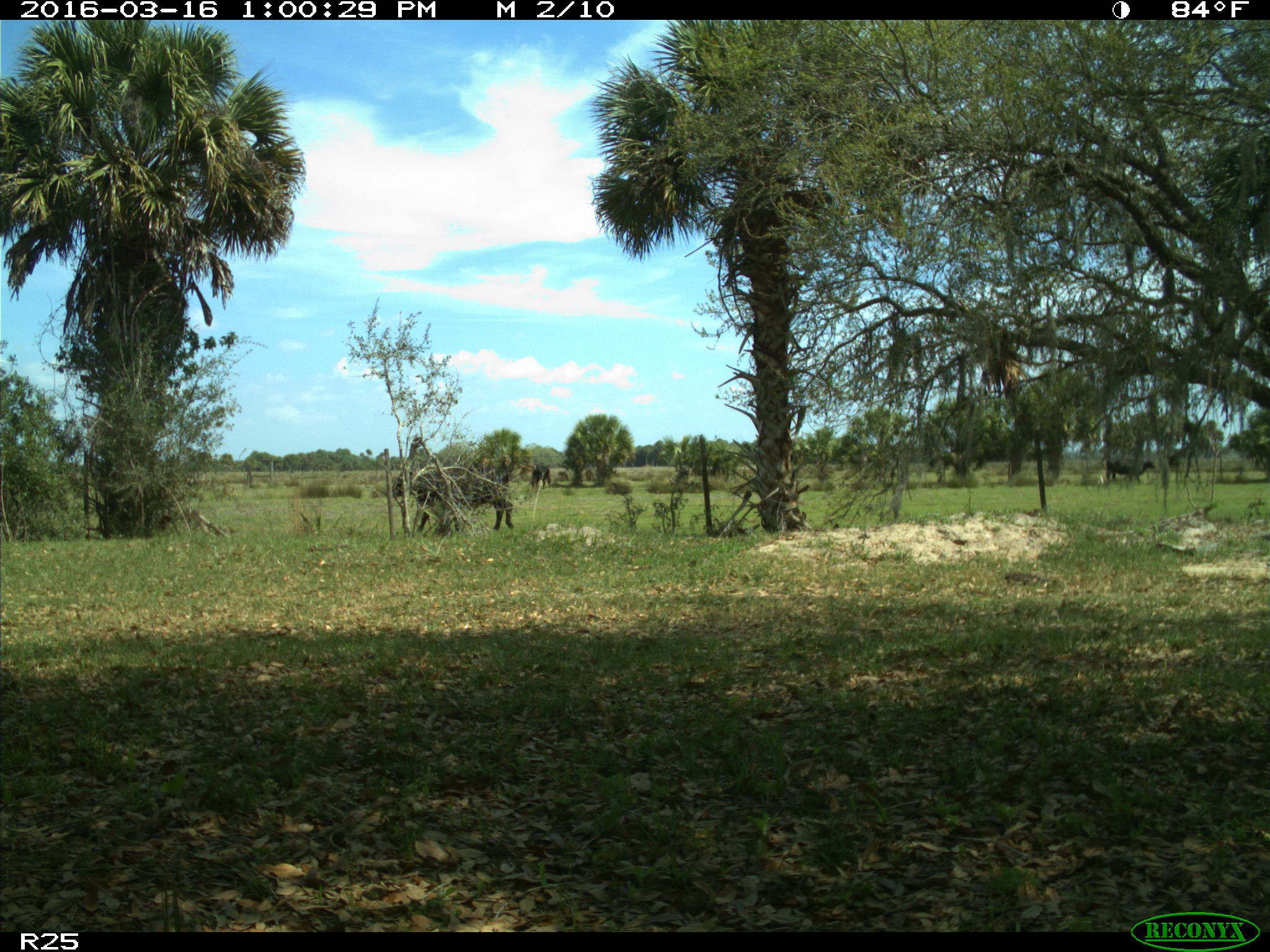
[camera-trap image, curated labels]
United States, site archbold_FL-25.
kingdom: Animalia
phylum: Chordata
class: Mammalia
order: Artiodactyla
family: Bovidae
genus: Bos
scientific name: Bos taurus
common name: domestic cow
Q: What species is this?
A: Bos taurus (domestic cow).